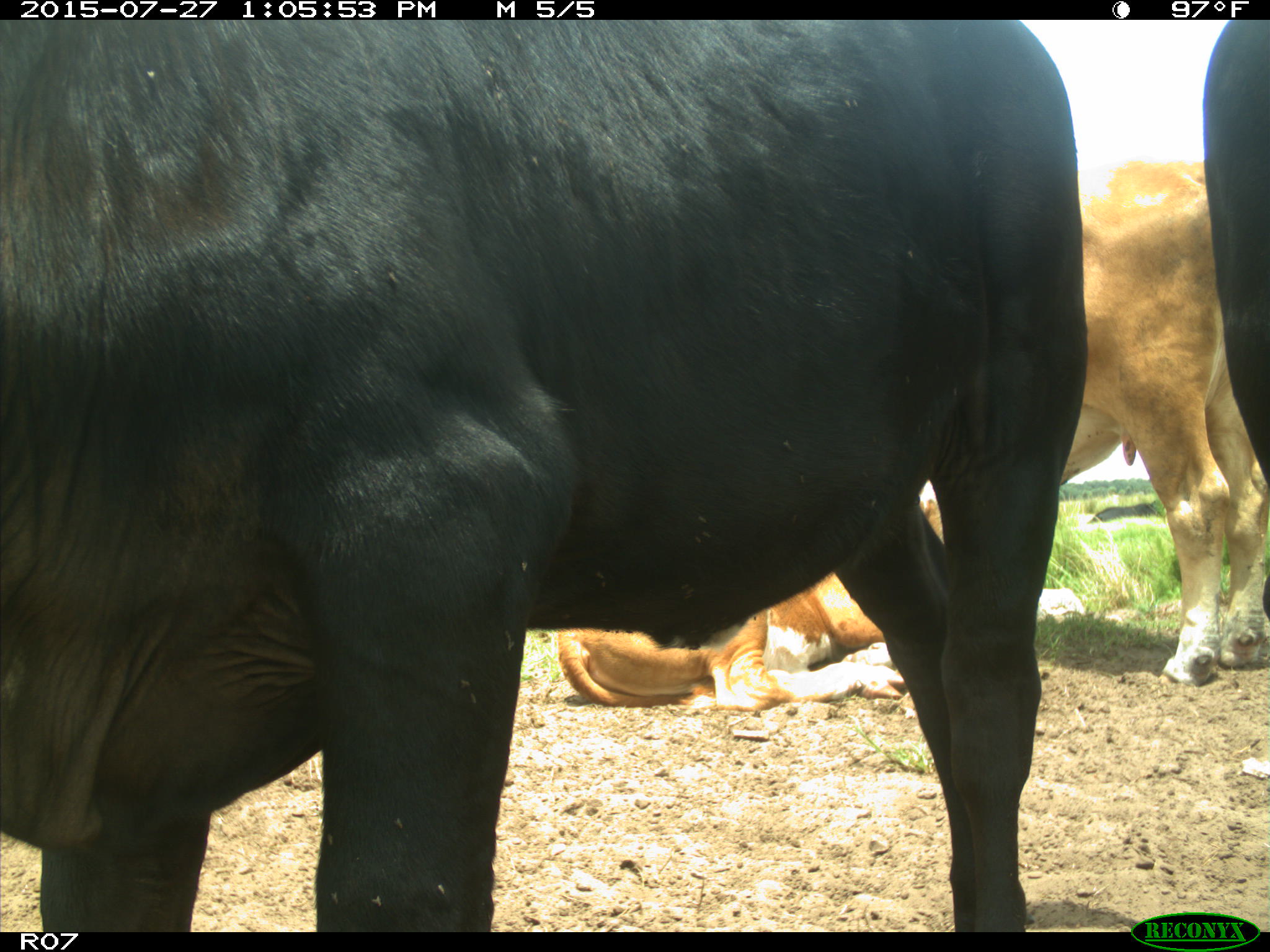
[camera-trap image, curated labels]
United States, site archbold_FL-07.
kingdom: Animalia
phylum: Chordata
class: Mammalia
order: Artiodactyla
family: Bovidae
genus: Bos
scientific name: Bos taurus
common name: domestic cow